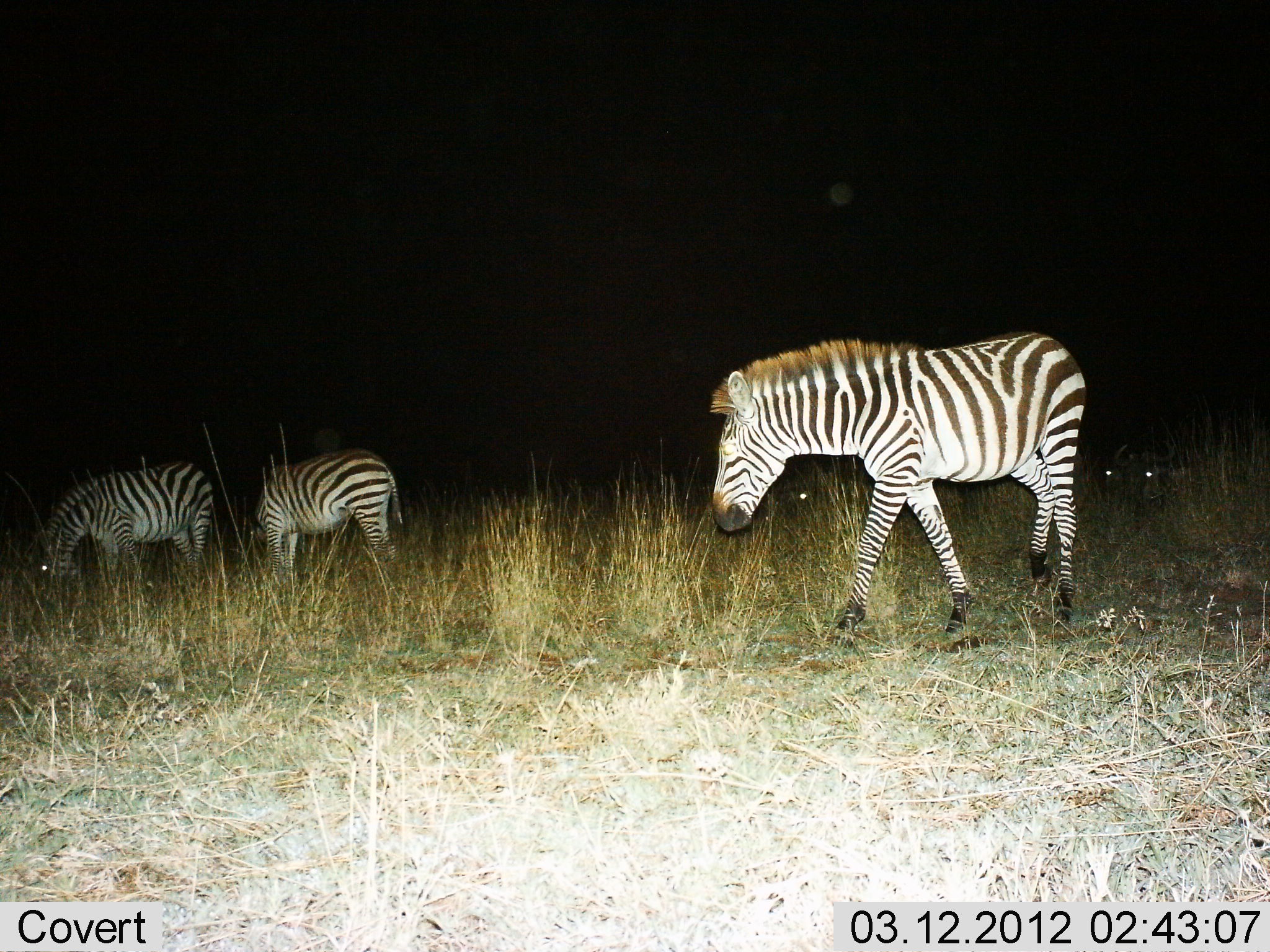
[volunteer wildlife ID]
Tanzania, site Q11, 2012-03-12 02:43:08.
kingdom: Animalia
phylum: Chordata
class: Mammalia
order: Perissodactyla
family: Equidae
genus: Equus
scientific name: Equus quagga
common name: plains zebra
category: zebra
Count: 3.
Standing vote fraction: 36%.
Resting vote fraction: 4%.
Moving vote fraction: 60%.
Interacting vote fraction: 0%.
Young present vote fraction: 0%.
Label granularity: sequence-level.